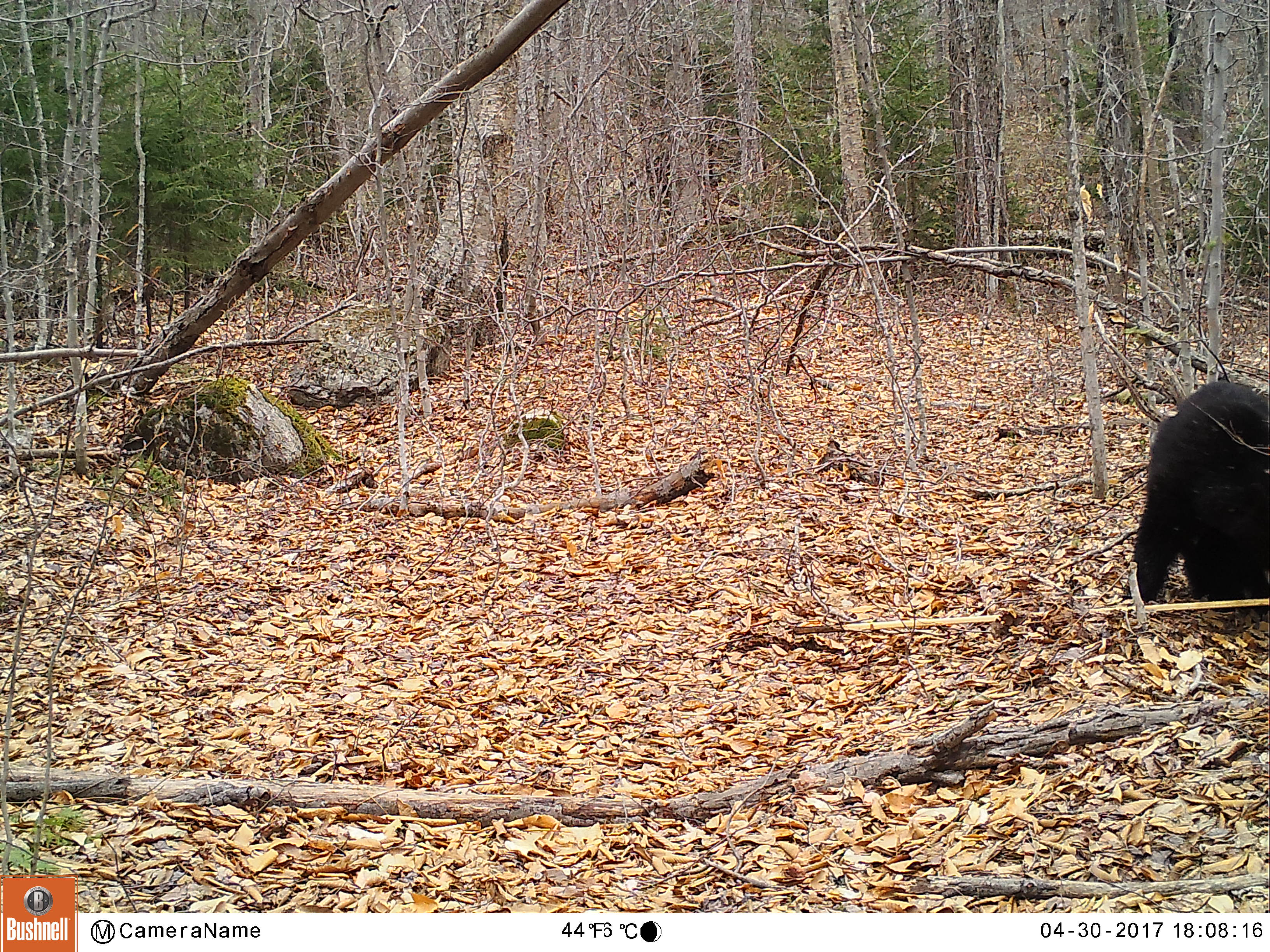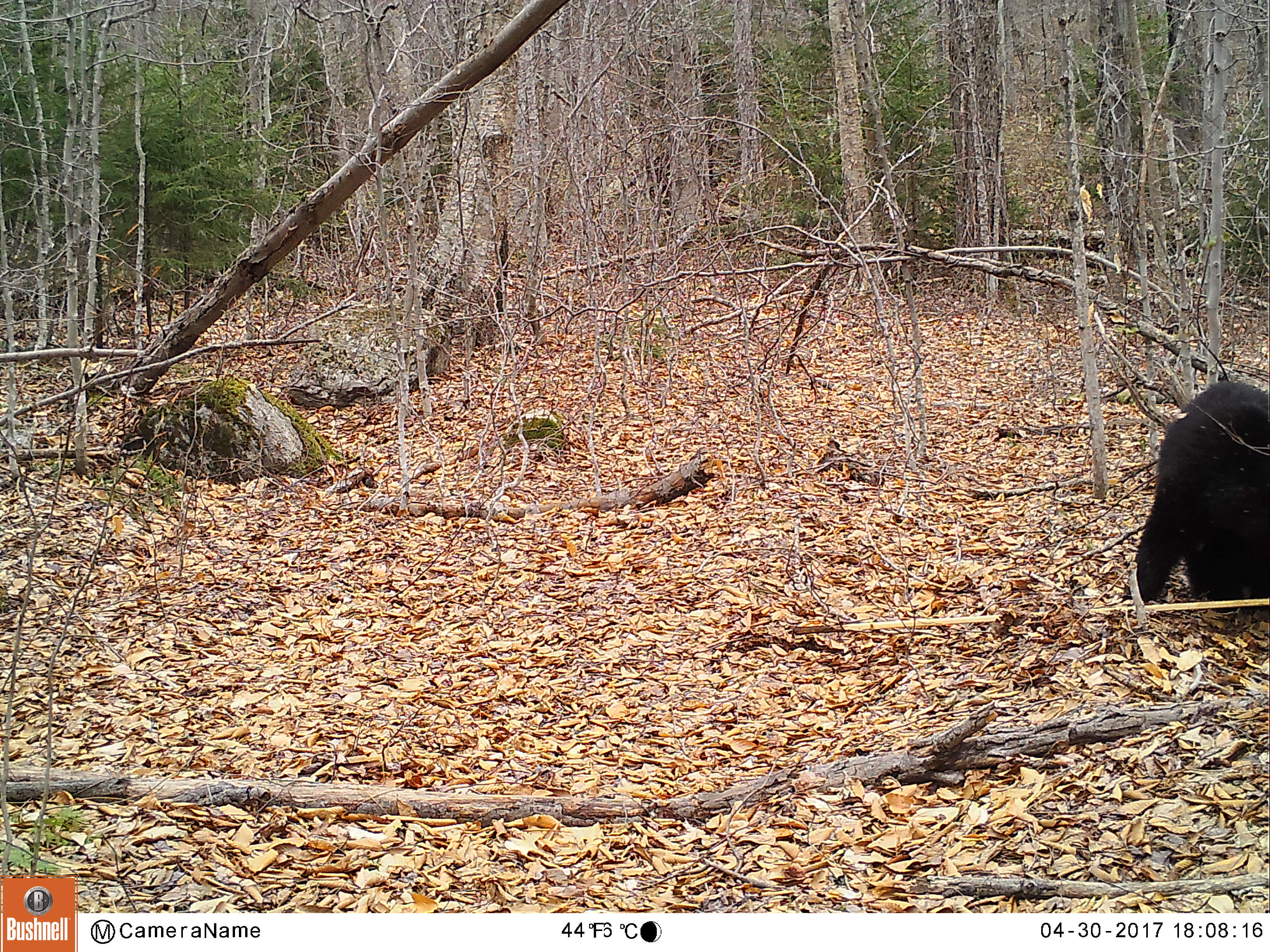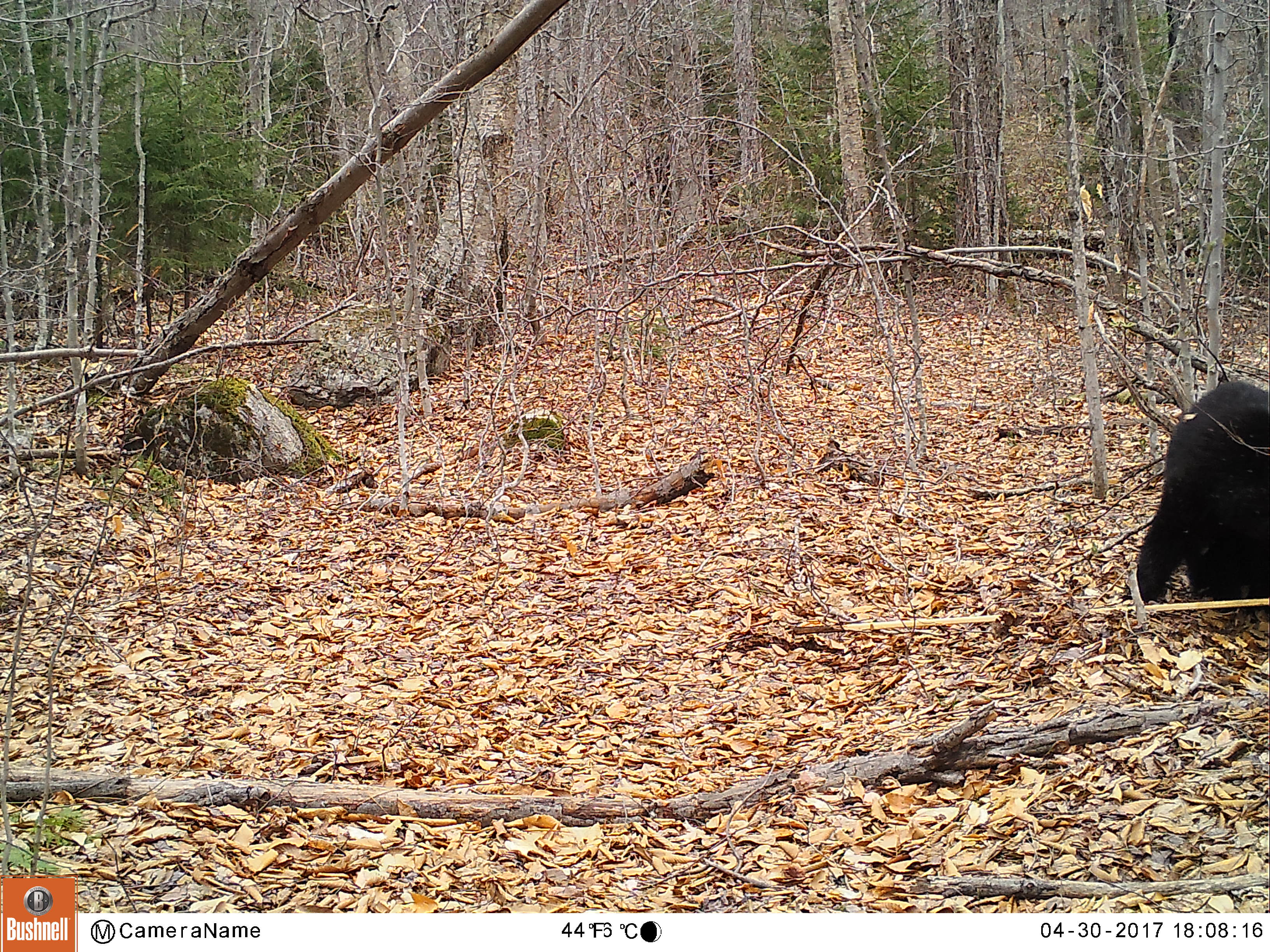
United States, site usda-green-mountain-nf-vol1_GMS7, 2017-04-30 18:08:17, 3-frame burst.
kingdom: Animalia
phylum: Chordata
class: Mammalia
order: Carnivora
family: Ursidae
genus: Ursus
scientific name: Ursus americanus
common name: black bear